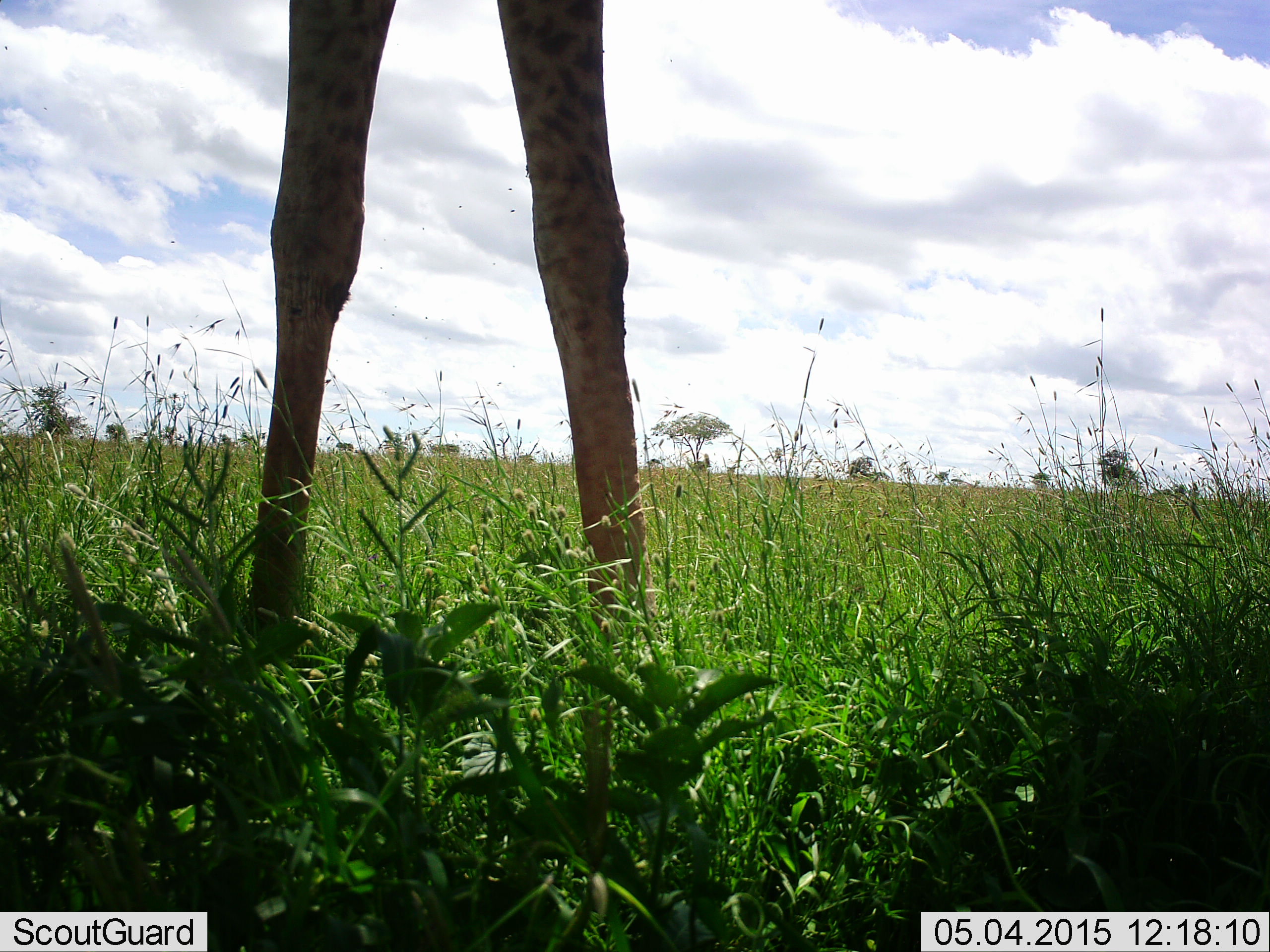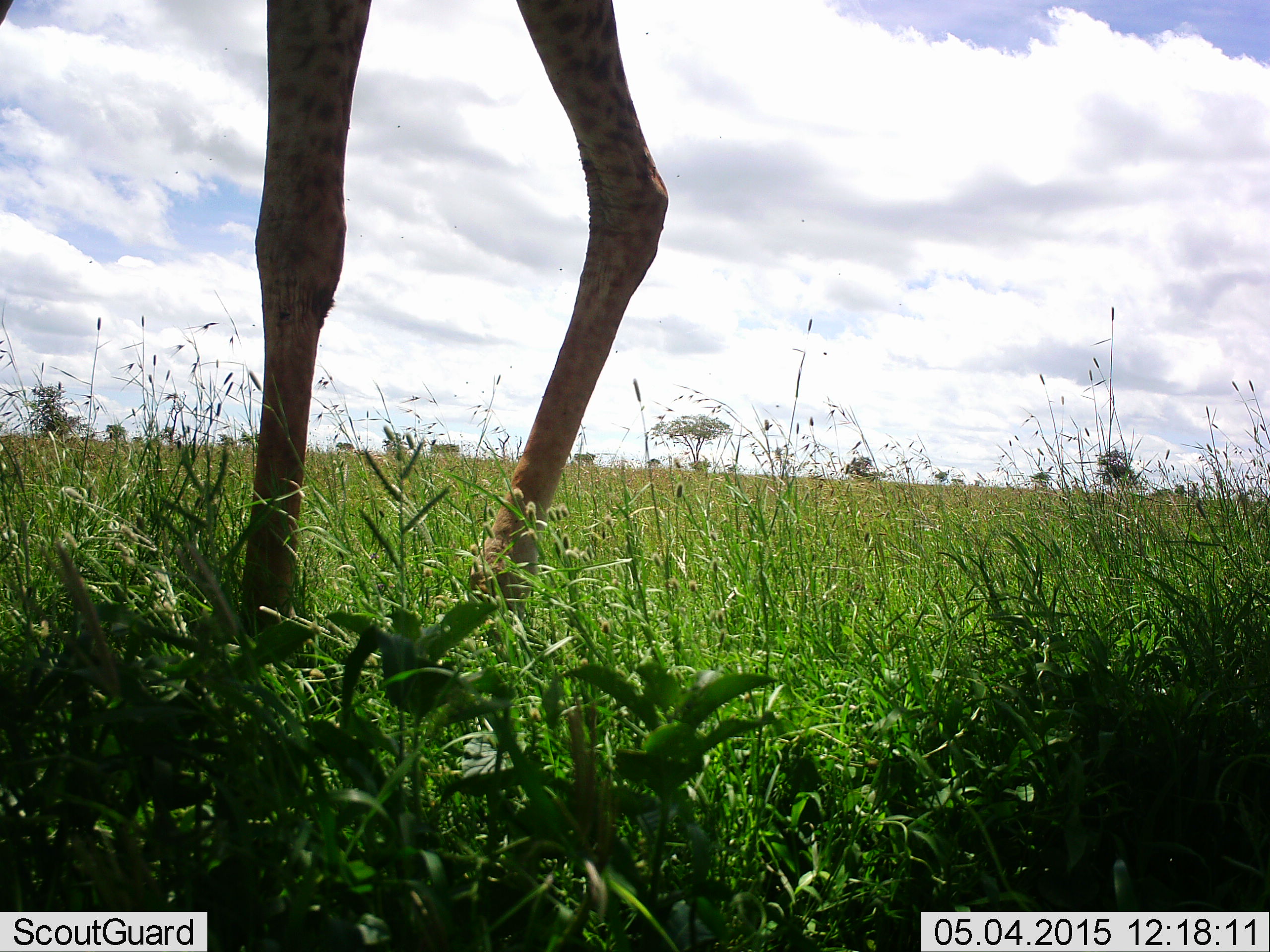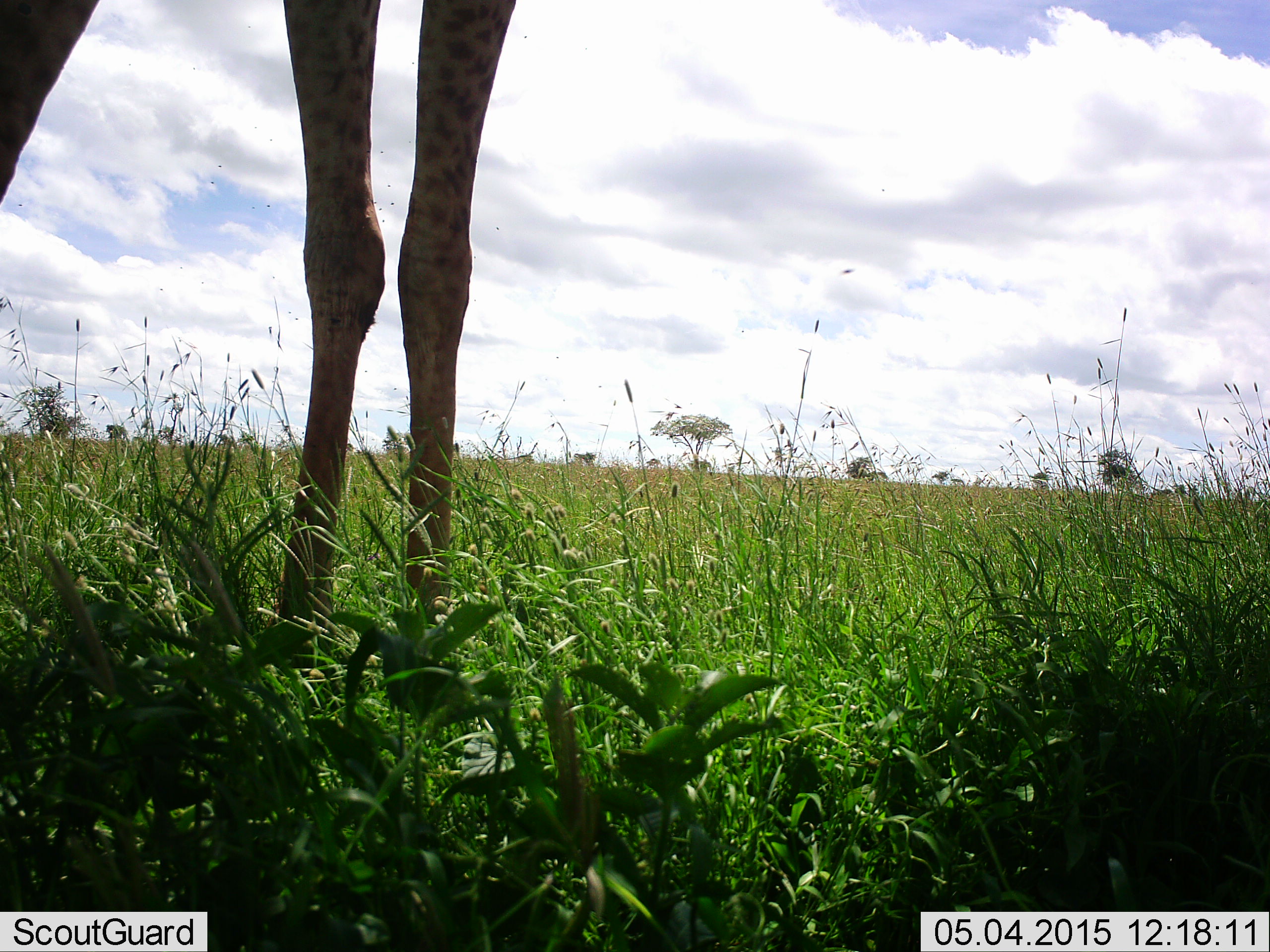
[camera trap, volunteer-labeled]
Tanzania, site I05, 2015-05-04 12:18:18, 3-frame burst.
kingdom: Animalia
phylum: Chordata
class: Mammalia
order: Artiodactyla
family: Giraffidae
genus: Giraffa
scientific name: Giraffa camelopardalis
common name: giraffe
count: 1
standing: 80%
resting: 0%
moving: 30%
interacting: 0%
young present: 0%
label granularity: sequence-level